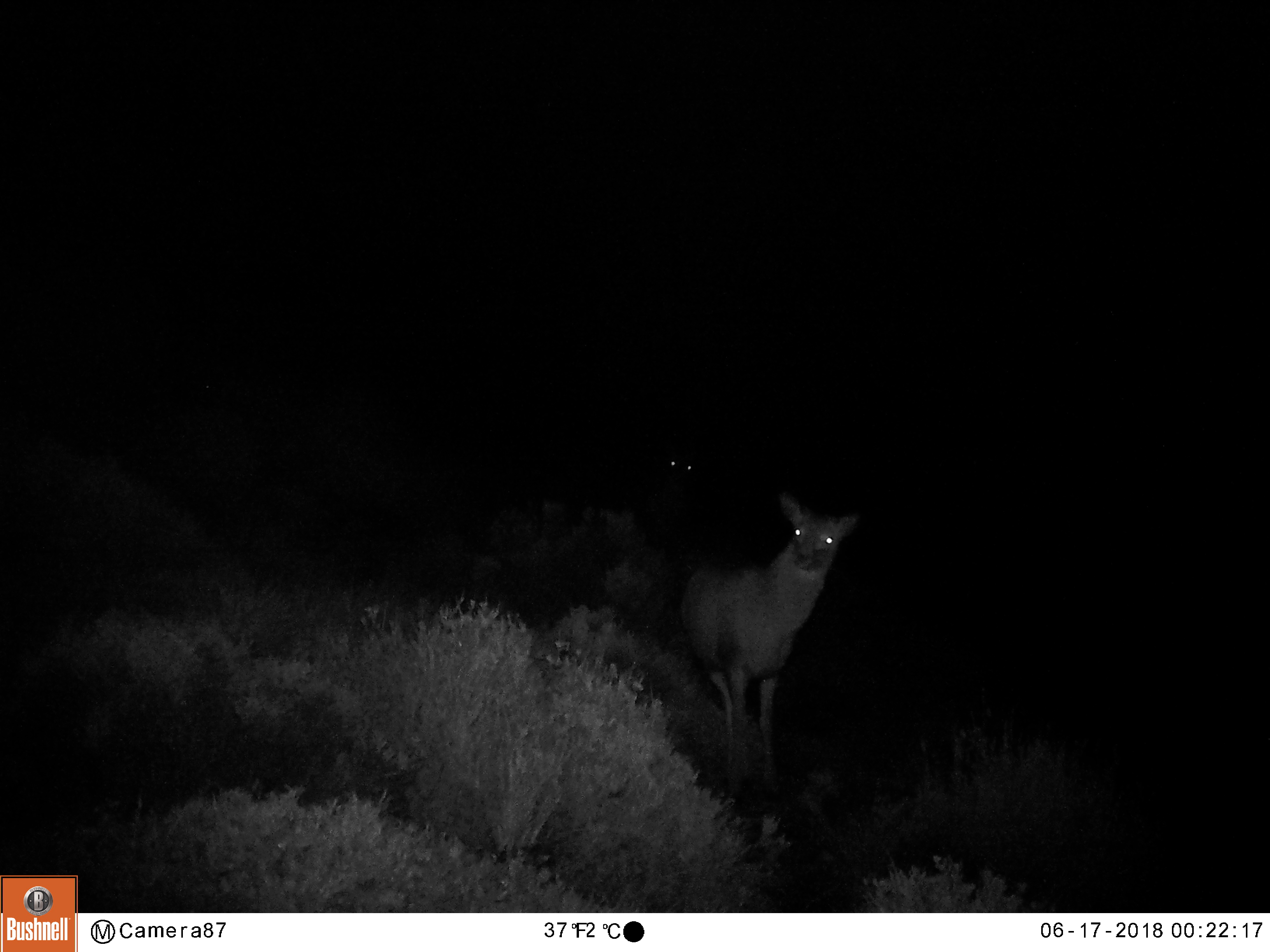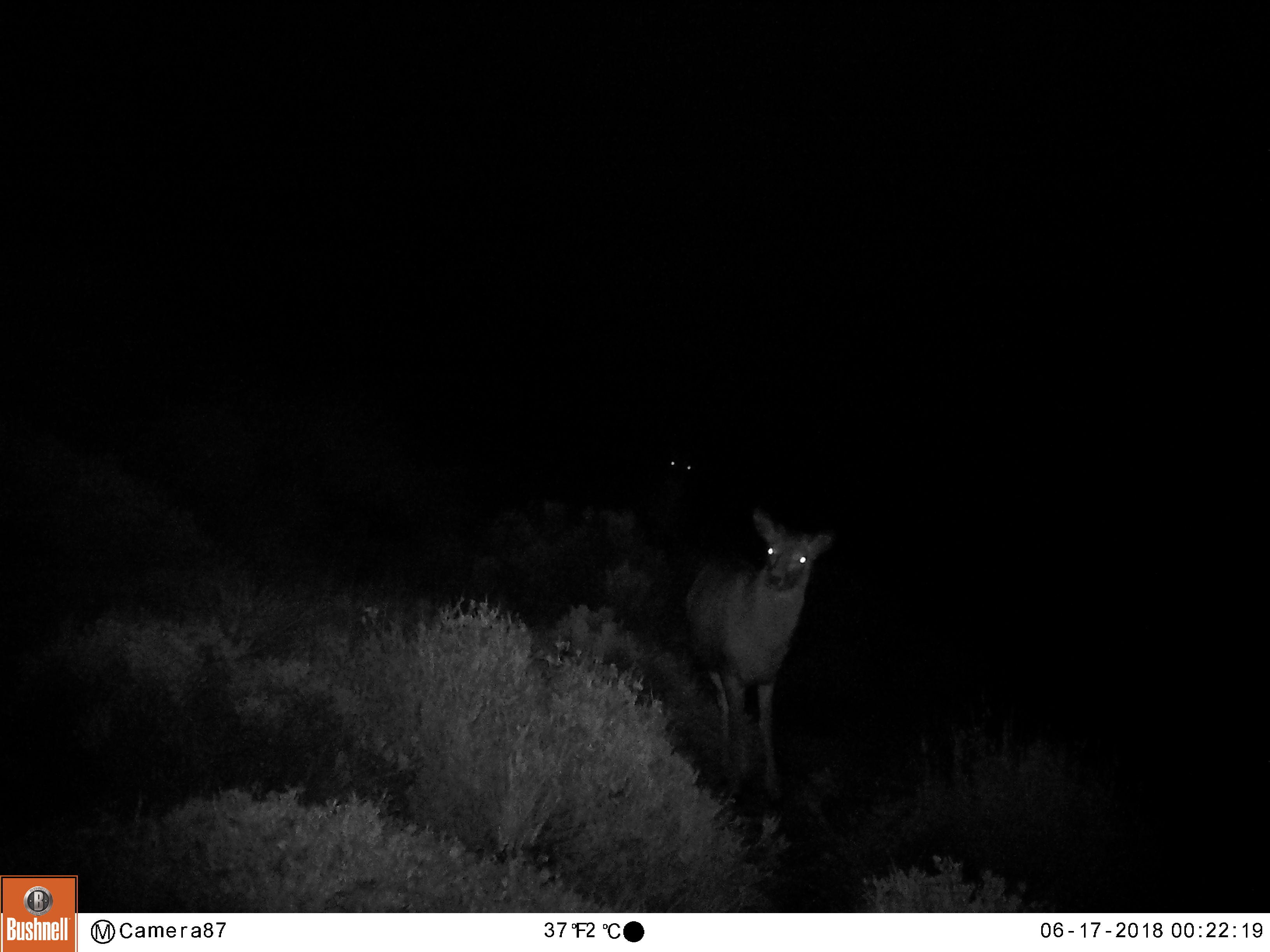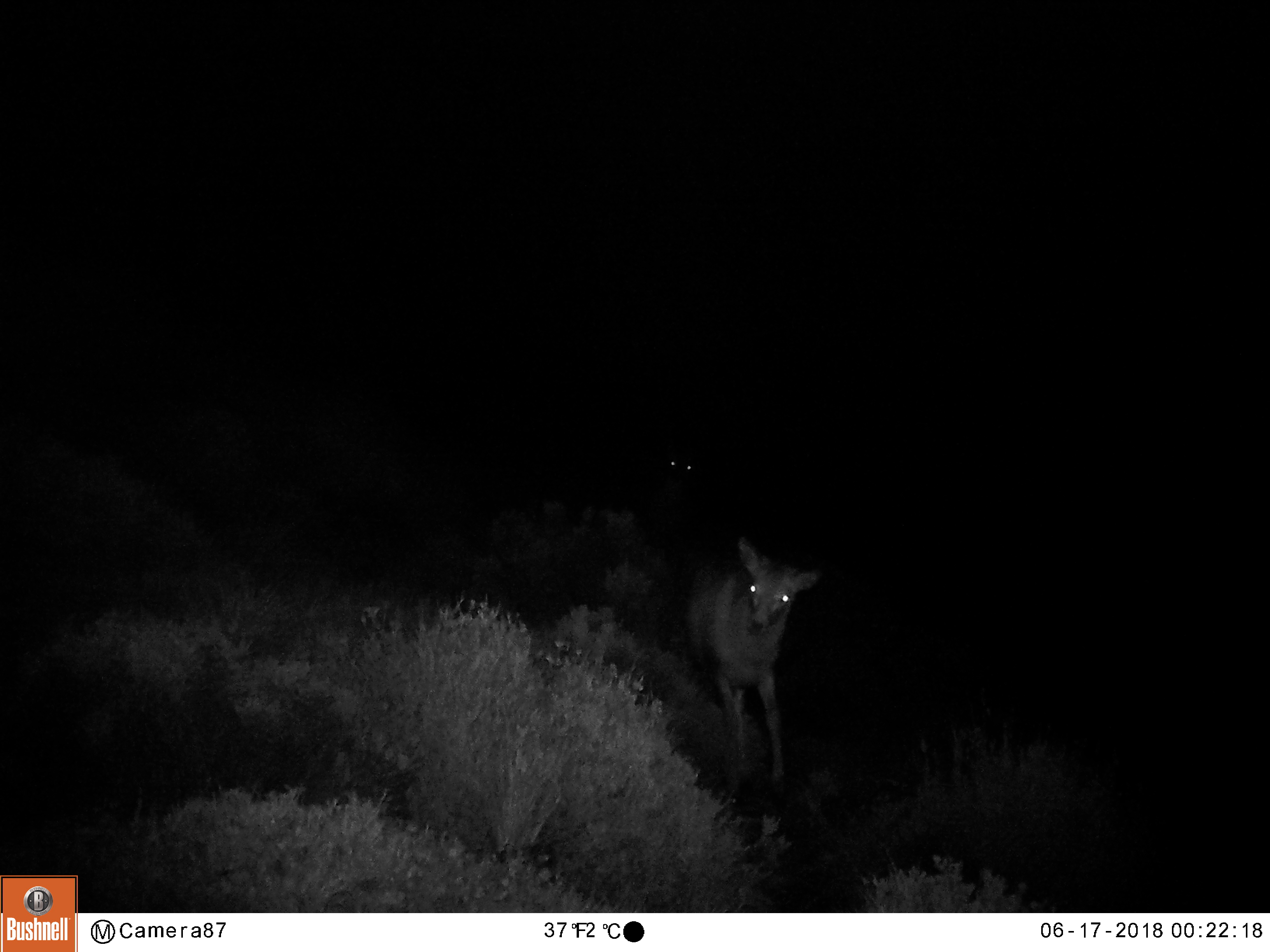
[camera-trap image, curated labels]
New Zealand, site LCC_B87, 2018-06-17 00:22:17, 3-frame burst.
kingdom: Animalia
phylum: Chordata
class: Mammalia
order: Artiodactyla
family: Cervidae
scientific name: Cervidae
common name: deer